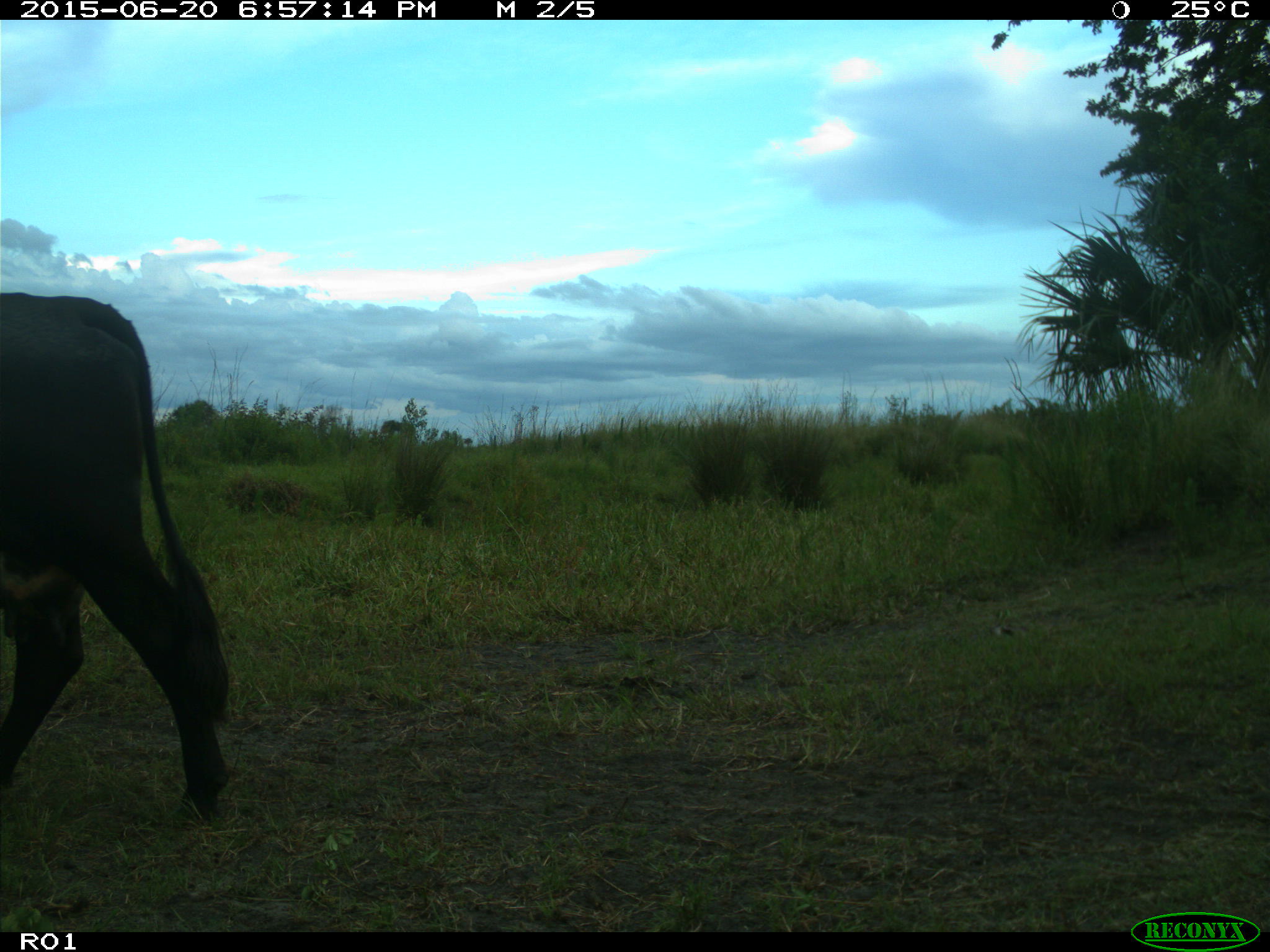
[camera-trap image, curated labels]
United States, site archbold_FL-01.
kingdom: Animalia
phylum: Chordata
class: Mammalia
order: Artiodactyla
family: Bovidae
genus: Bos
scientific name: Bos taurus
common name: domestic cow